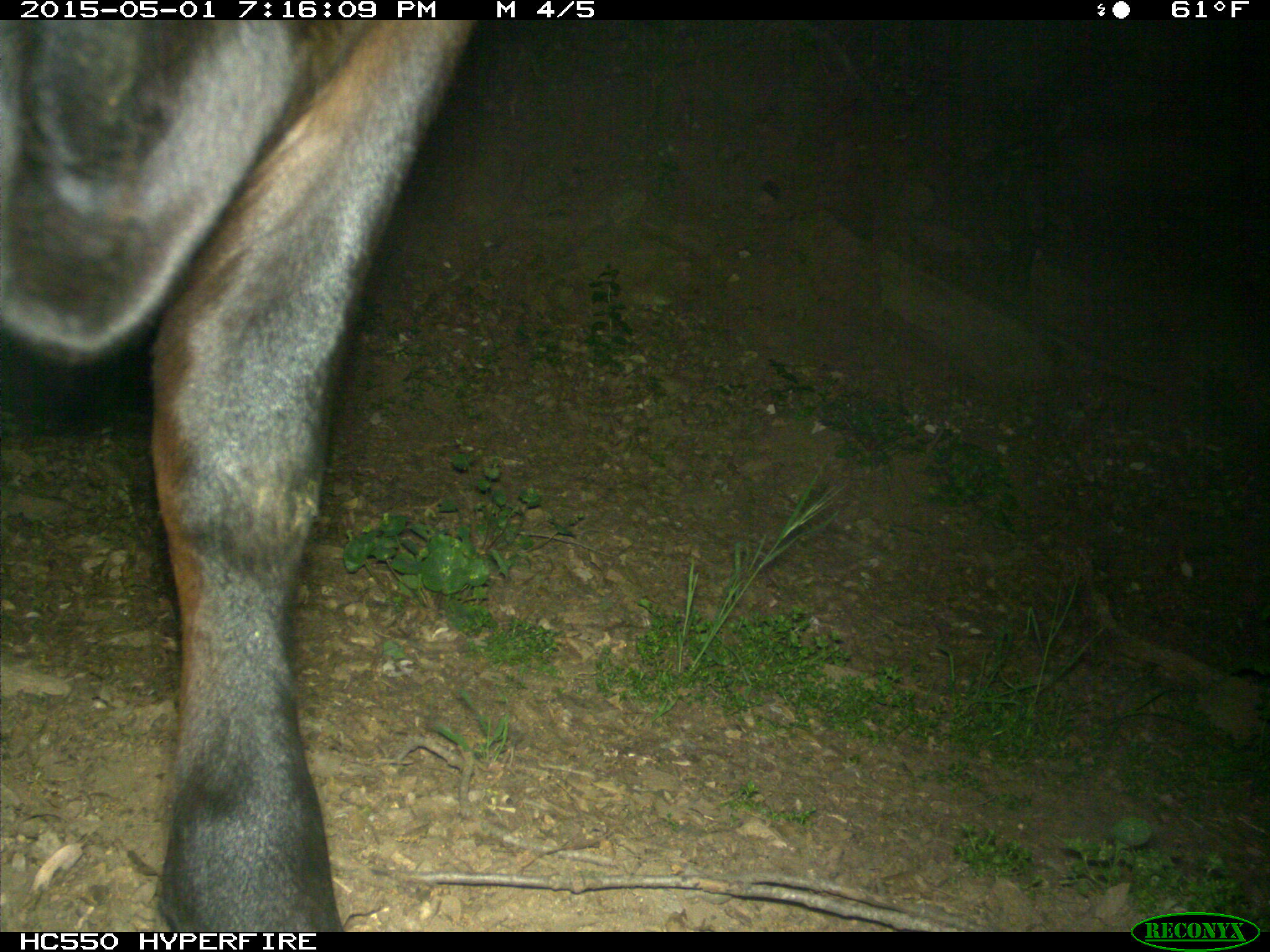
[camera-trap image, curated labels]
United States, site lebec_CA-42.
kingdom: Animalia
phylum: Chordata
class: Mammalia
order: Artiodactyla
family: Bovidae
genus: Bos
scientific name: Bos taurus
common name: domestic cow